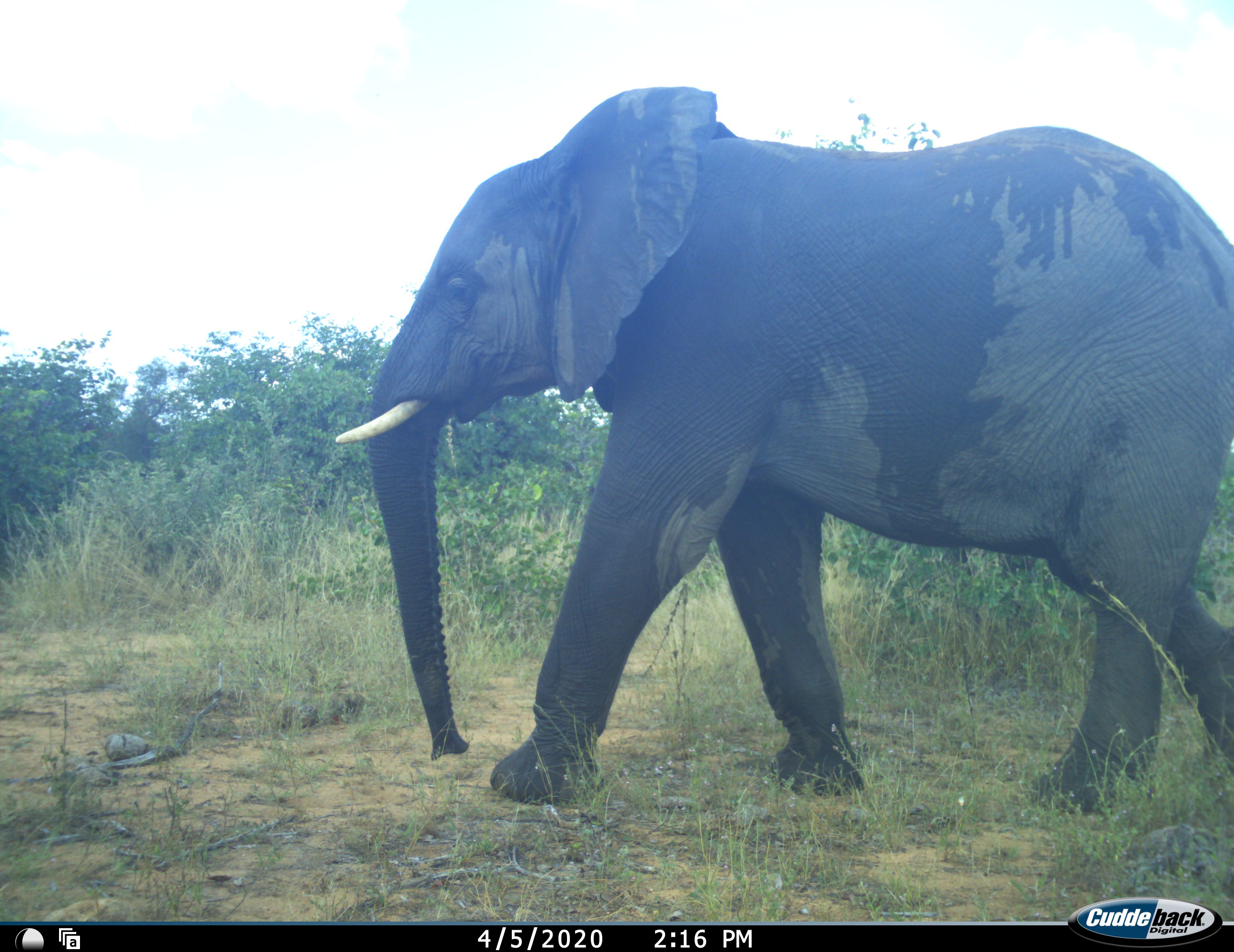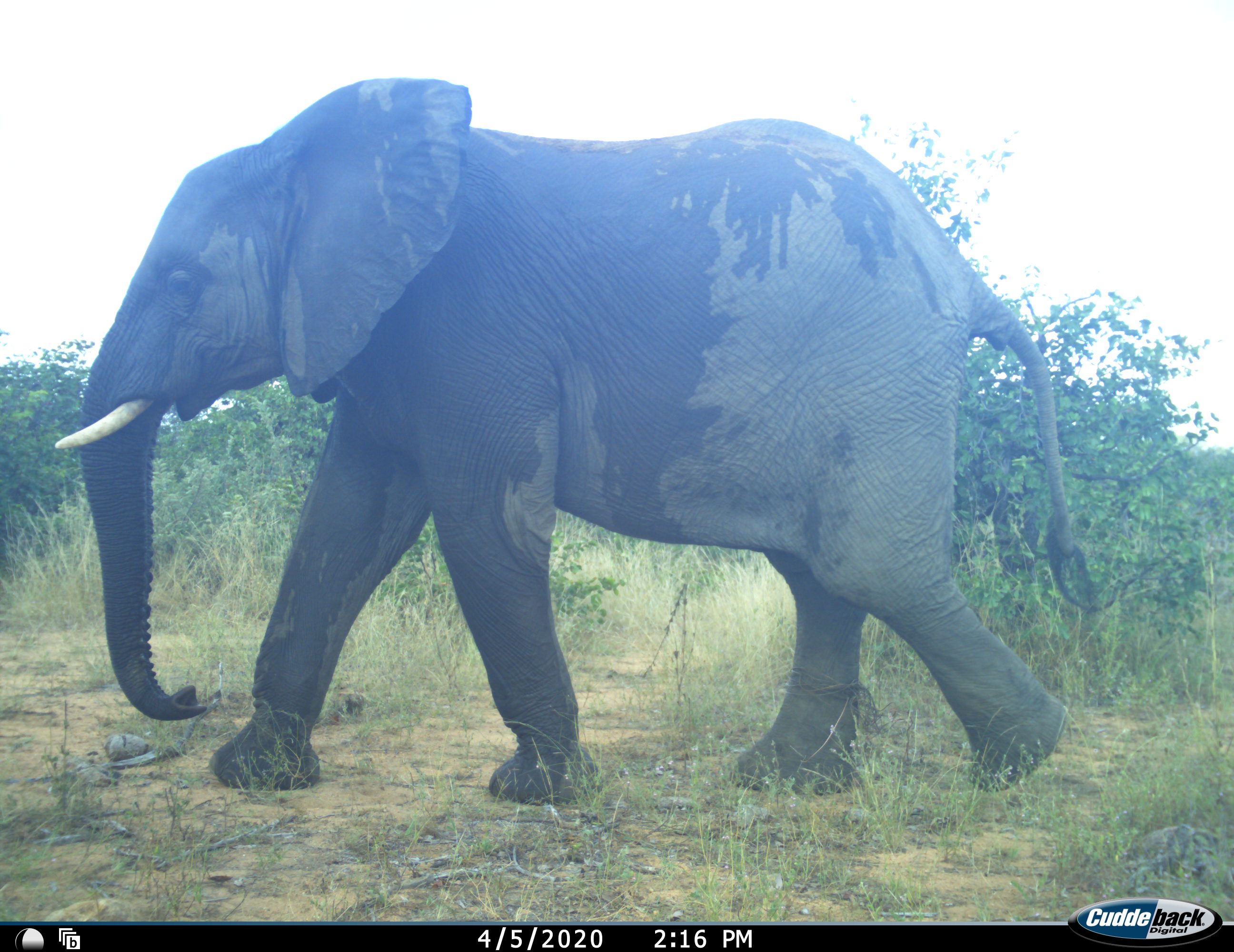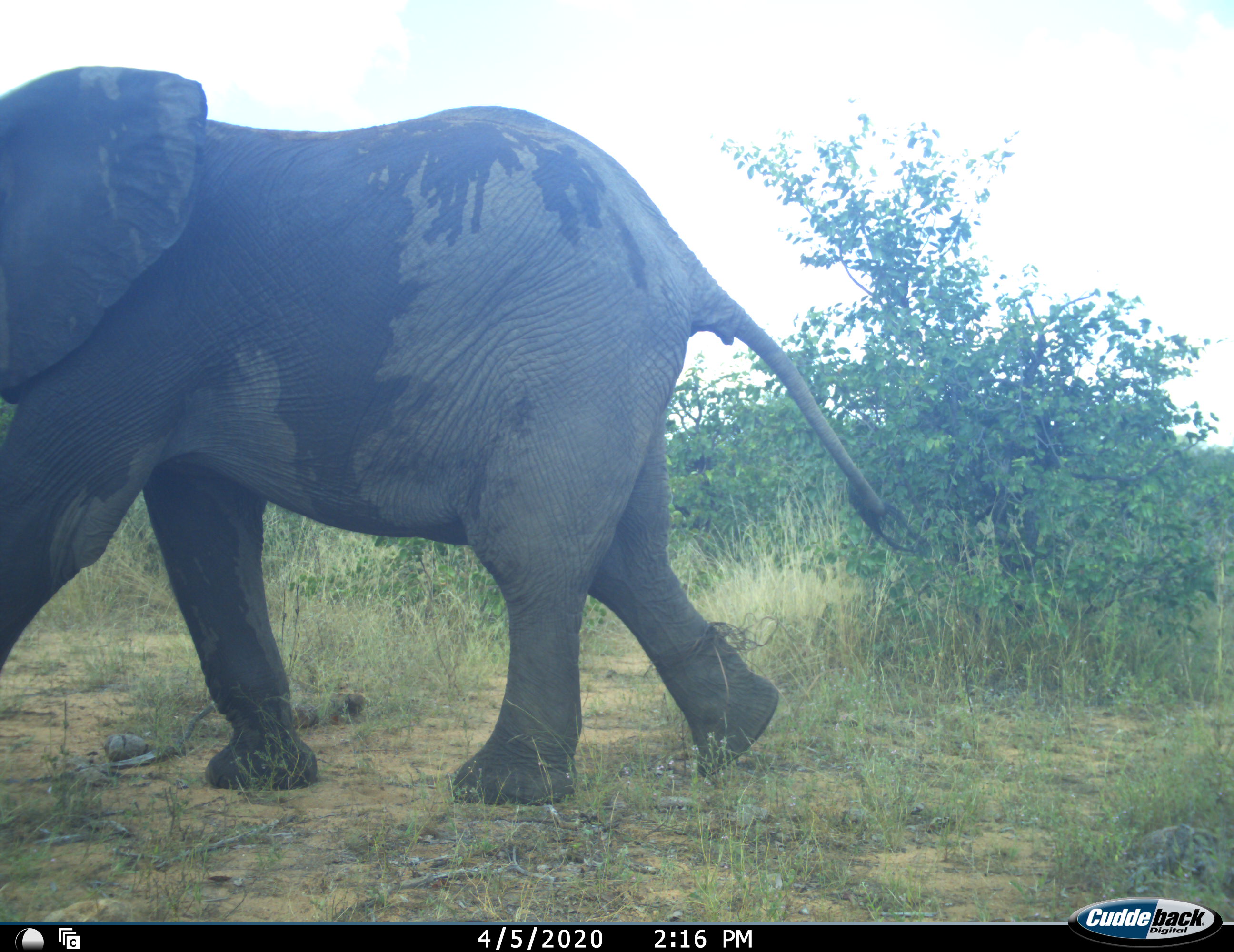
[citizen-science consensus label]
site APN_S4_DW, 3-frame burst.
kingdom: Animalia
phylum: Chordata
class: Mammalia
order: Proboscidea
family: Elephantidae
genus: Loxodonta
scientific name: Loxodonta africana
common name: african bush elephant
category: elephant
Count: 1.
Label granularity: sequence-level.